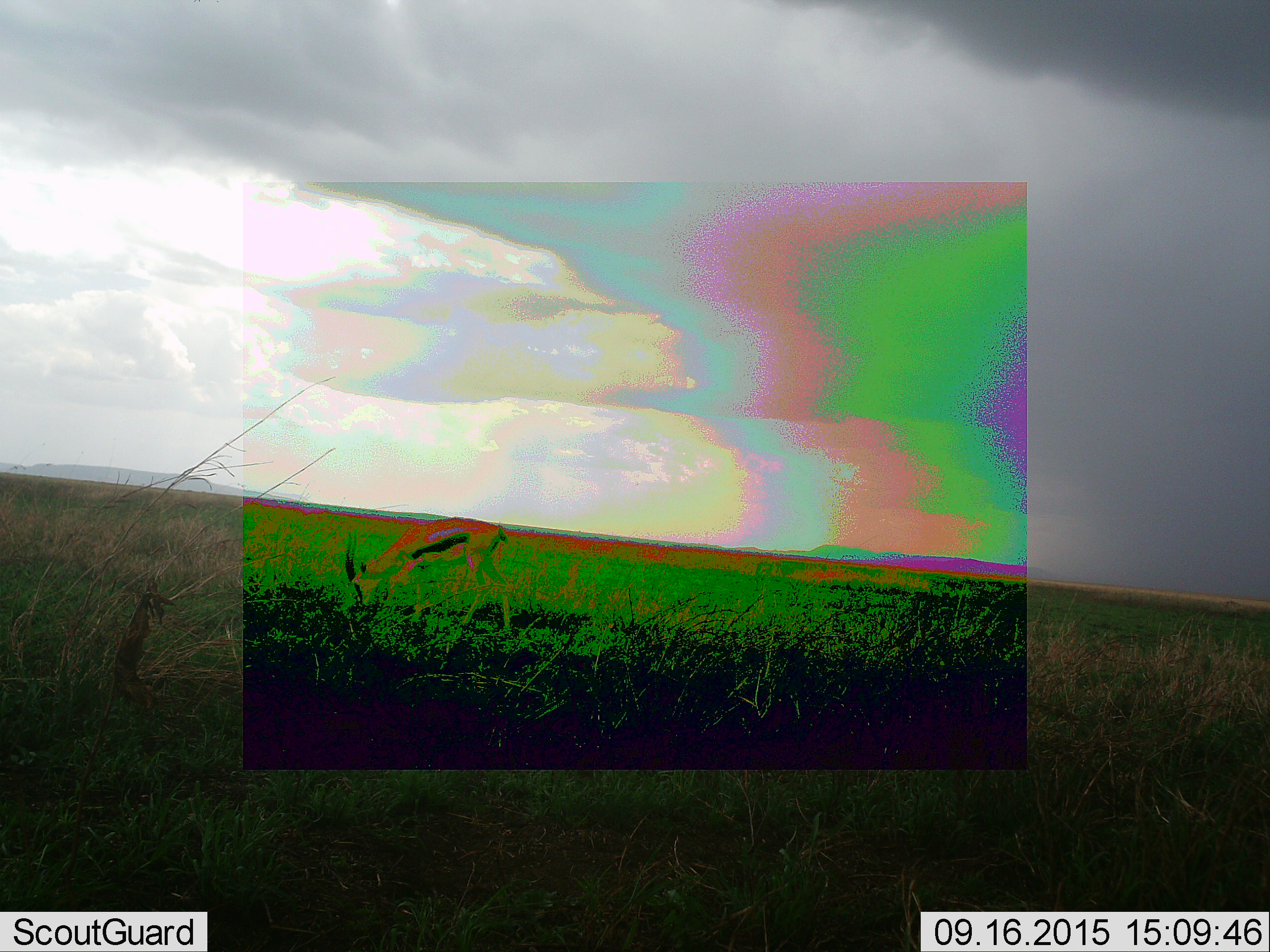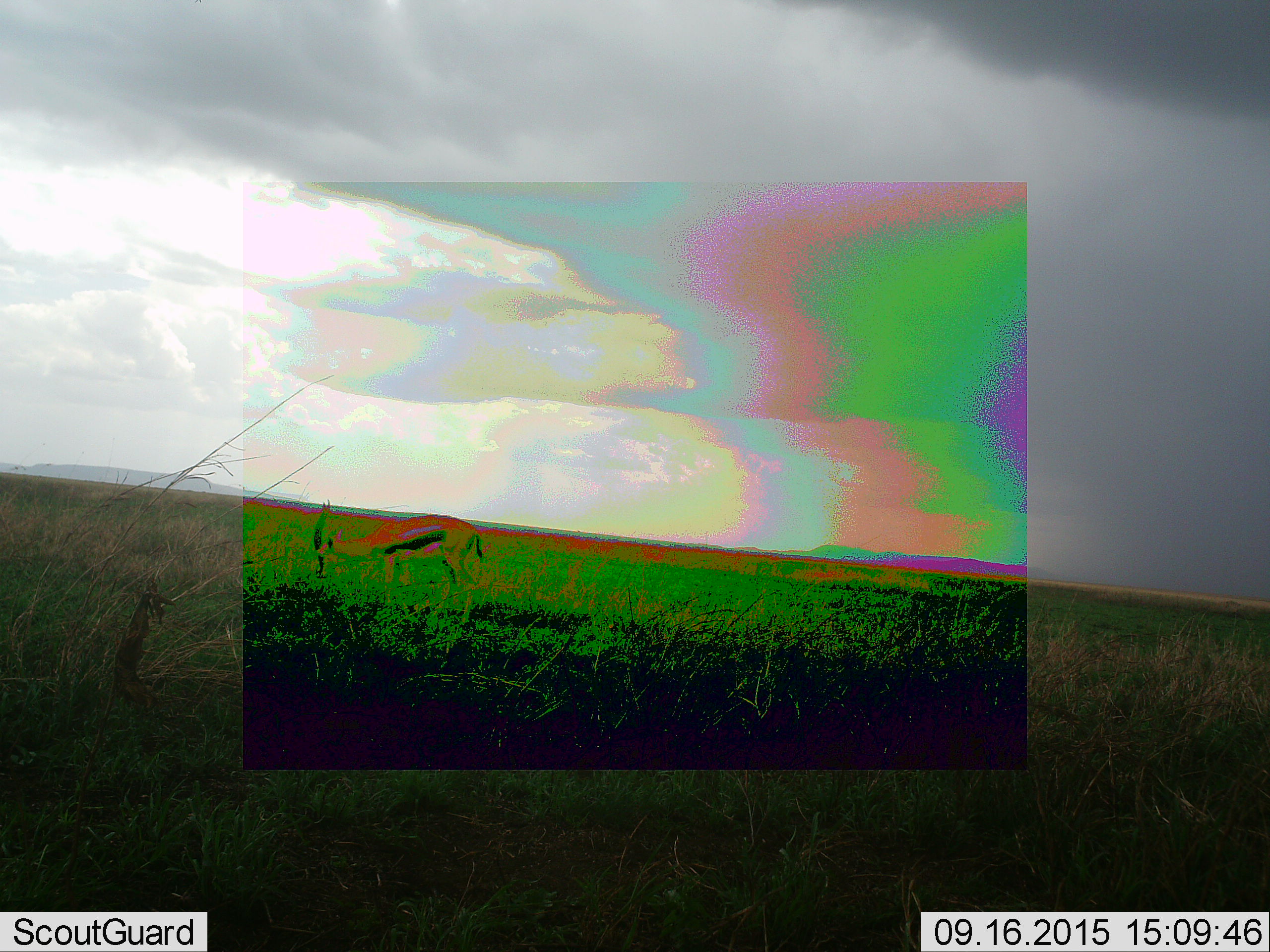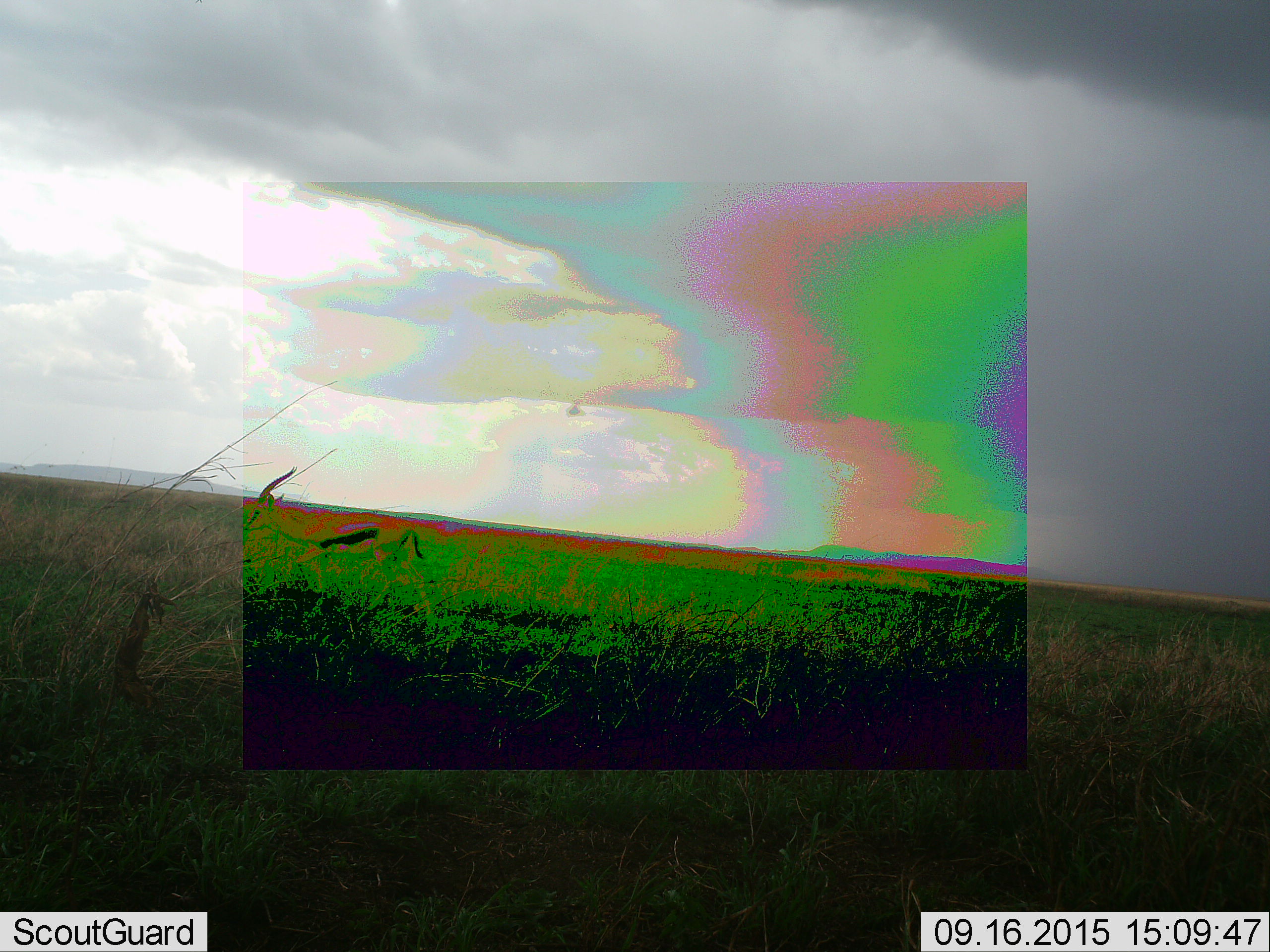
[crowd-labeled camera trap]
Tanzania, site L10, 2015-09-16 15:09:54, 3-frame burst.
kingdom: Animalia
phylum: Chordata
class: Mammalia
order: Artiodactyla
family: Bovidae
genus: Eudorcas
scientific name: Eudorcas thomsonii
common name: thomson's gazelle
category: gazellethomsons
Gazellethomsons (thomson's gazelle) (Eudorcas thomsonii), count 1. Behavior (volunteer vote fractions): standing 0%, resting 0%, moving 56%, interacting 0%. Young present (vote fraction): 0%. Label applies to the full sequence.